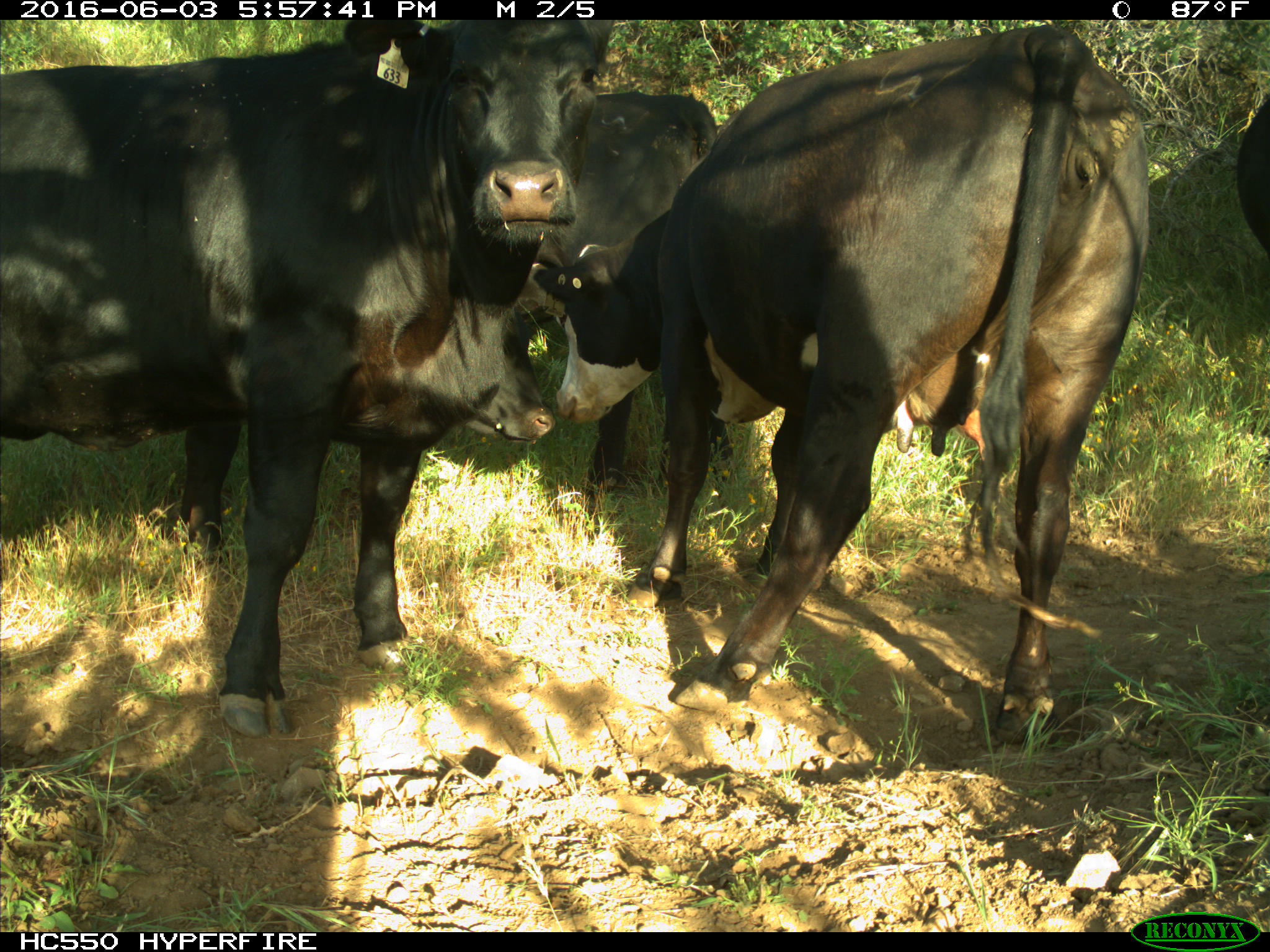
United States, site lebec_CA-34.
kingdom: Animalia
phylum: Chordata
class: Mammalia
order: Artiodactyla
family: Bovidae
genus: Bos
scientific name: Bos taurus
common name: domestic cow